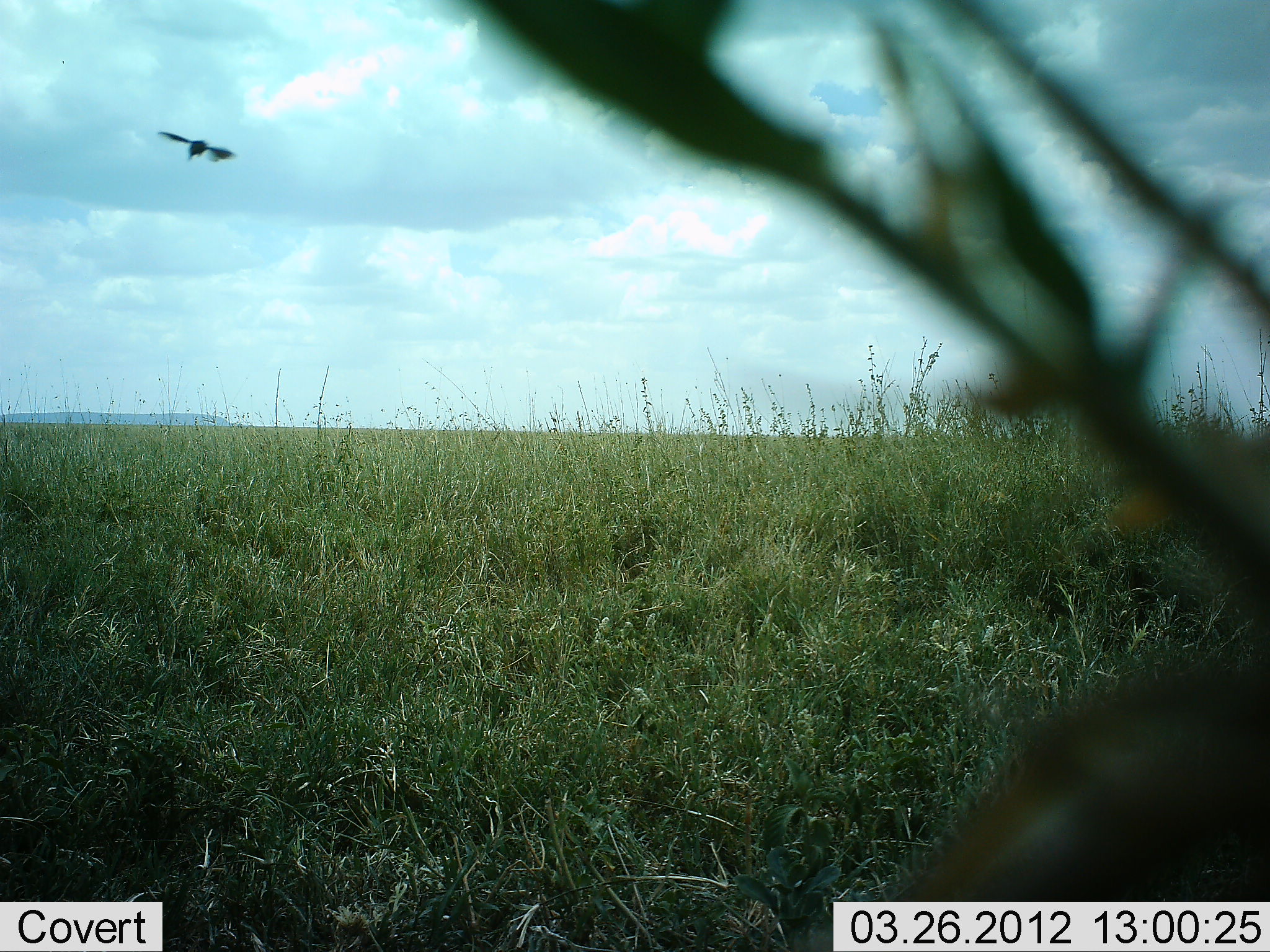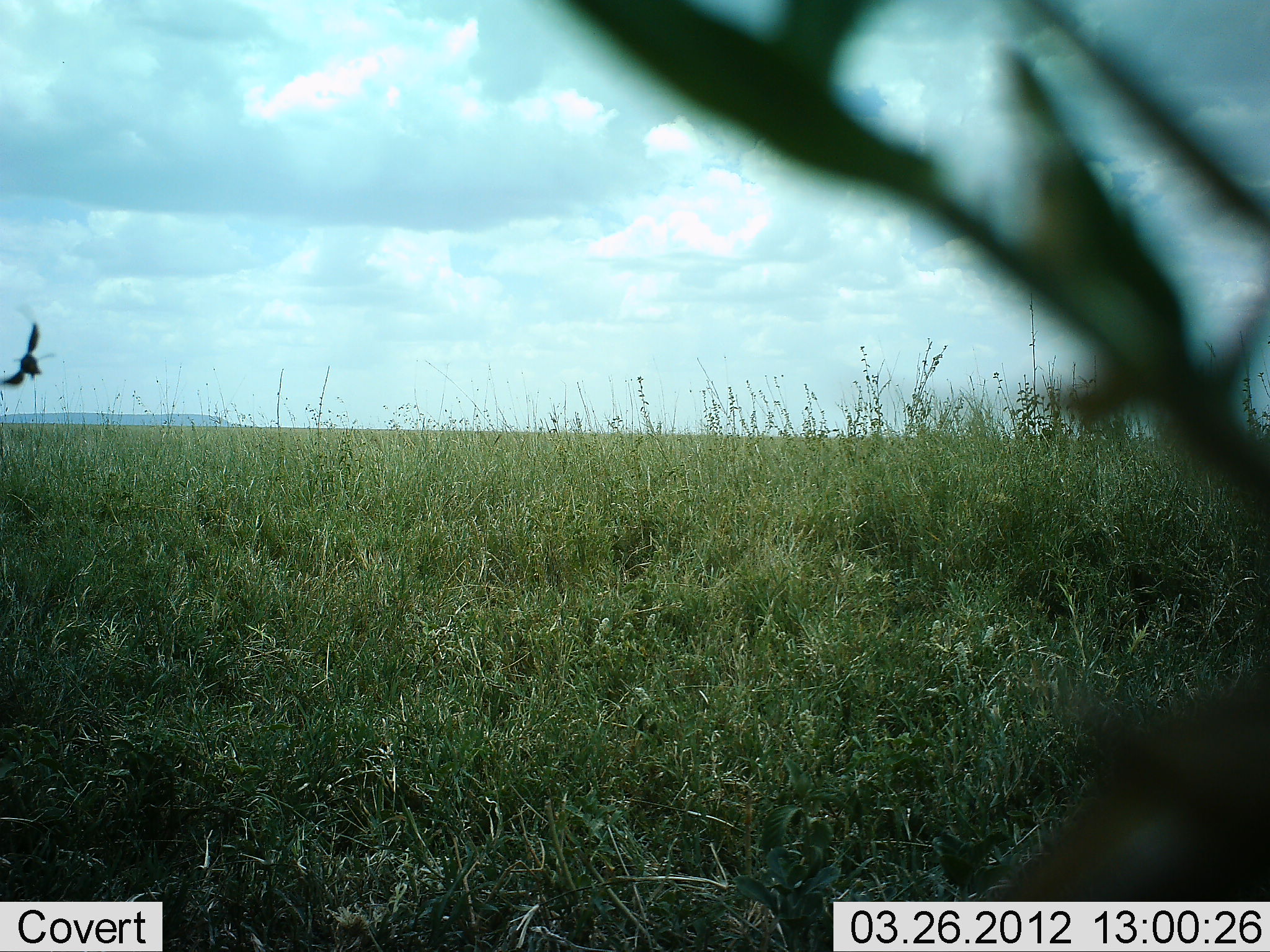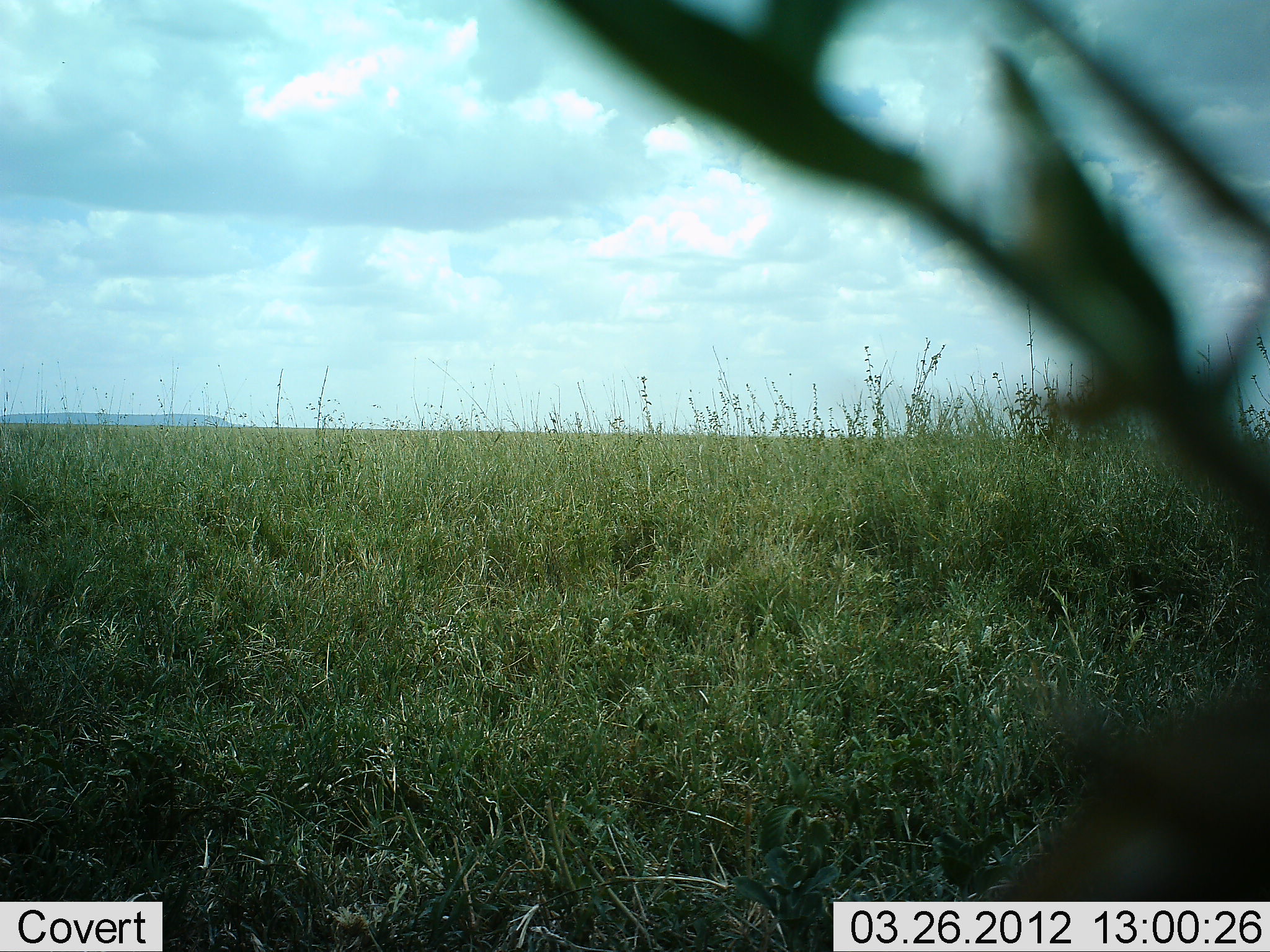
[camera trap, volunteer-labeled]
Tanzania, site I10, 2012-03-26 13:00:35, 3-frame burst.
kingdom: Animalia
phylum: Chordata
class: Aves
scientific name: Aves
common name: bird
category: otherbird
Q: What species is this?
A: Otherbird (bird) (Aves).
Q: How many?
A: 1.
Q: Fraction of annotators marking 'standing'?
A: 0%.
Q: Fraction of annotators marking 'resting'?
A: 0%.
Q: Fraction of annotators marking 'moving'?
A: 100%.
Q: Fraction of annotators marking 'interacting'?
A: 0%.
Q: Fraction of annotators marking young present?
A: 0%.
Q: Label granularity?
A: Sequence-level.